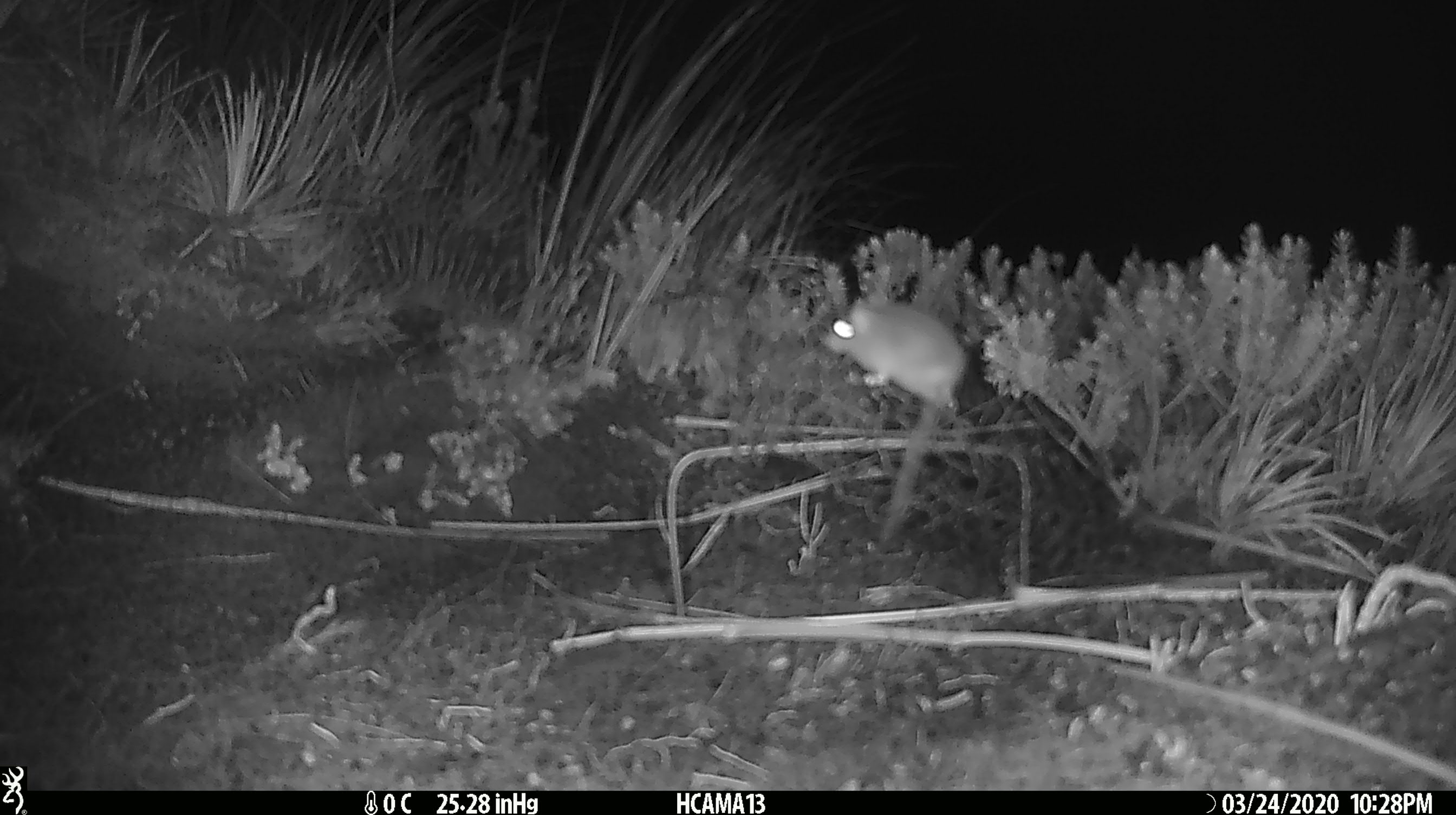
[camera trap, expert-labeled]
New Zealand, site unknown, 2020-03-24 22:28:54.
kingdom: Animalia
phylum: Chordata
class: Mammalia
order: Rodentia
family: Muridae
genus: Mus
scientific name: Mus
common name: mouse